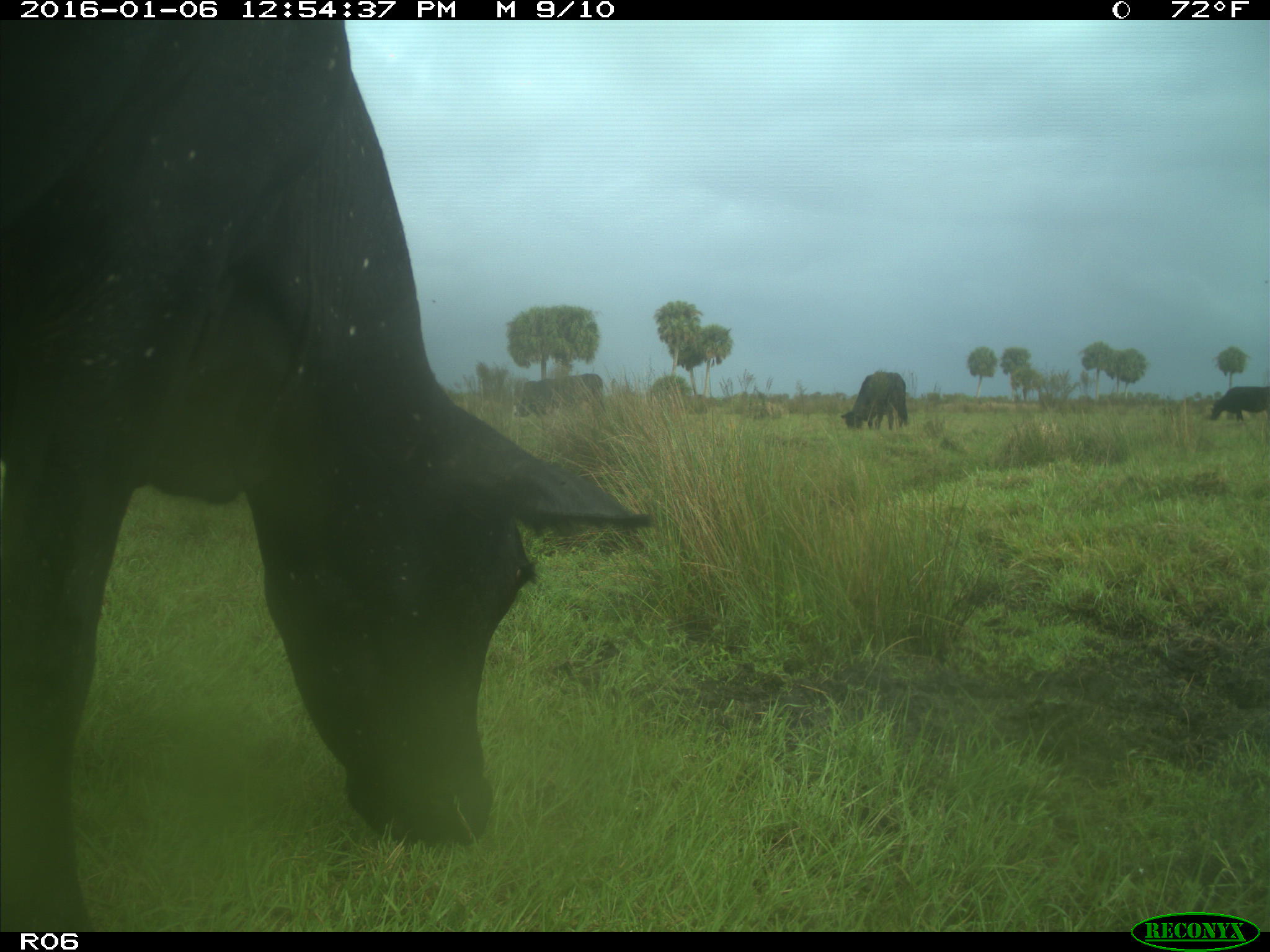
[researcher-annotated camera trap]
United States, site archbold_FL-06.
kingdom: Animalia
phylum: Chordata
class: Mammalia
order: Artiodactyla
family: Bovidae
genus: Bos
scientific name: Bos taurus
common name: domestic cow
Bos taurus (domestic cow).